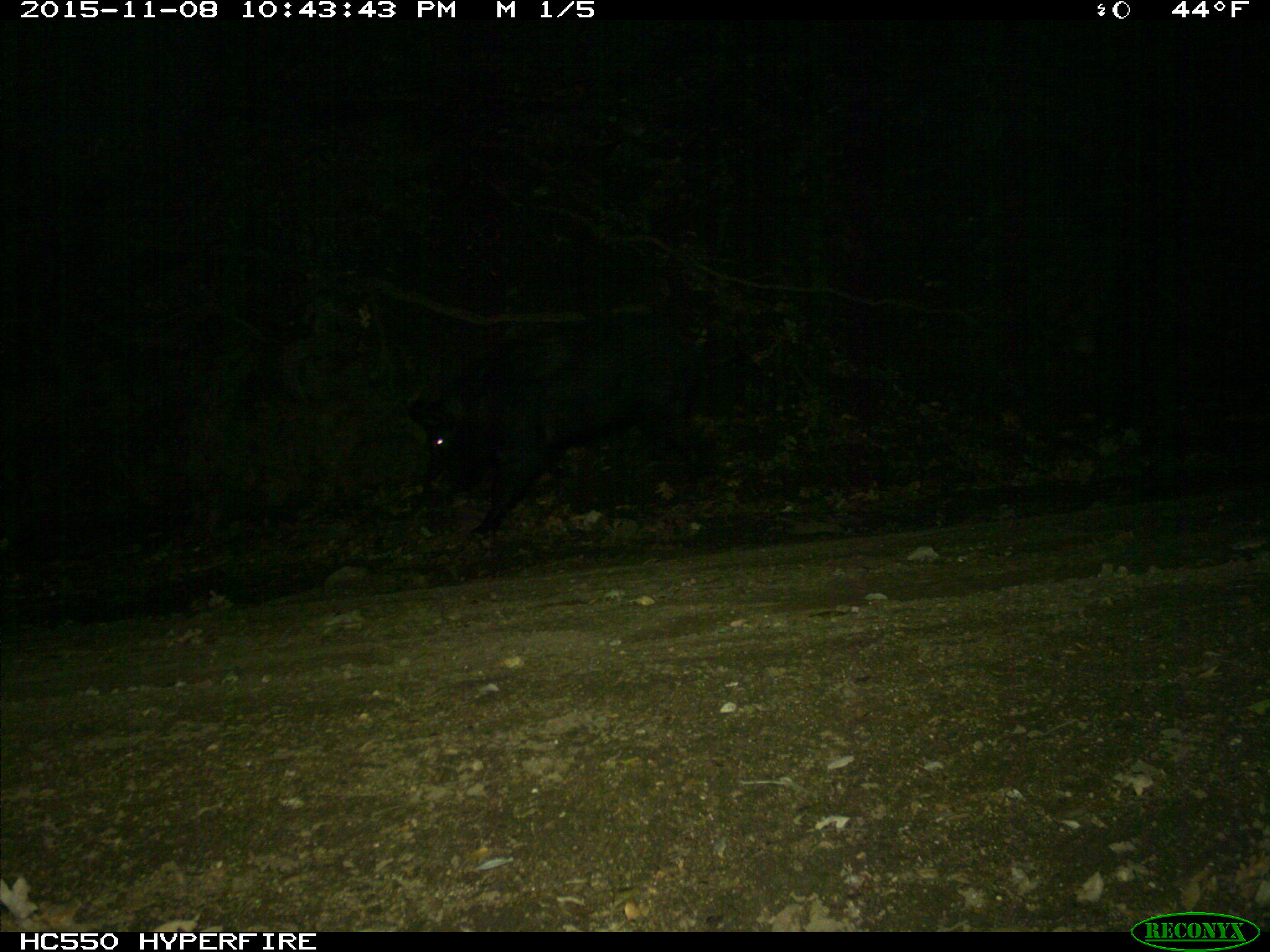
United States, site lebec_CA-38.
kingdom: Animalia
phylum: Chordata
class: Mammalia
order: Artiodactyla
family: Suidae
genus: Sus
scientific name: Sus scrofa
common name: wild boar